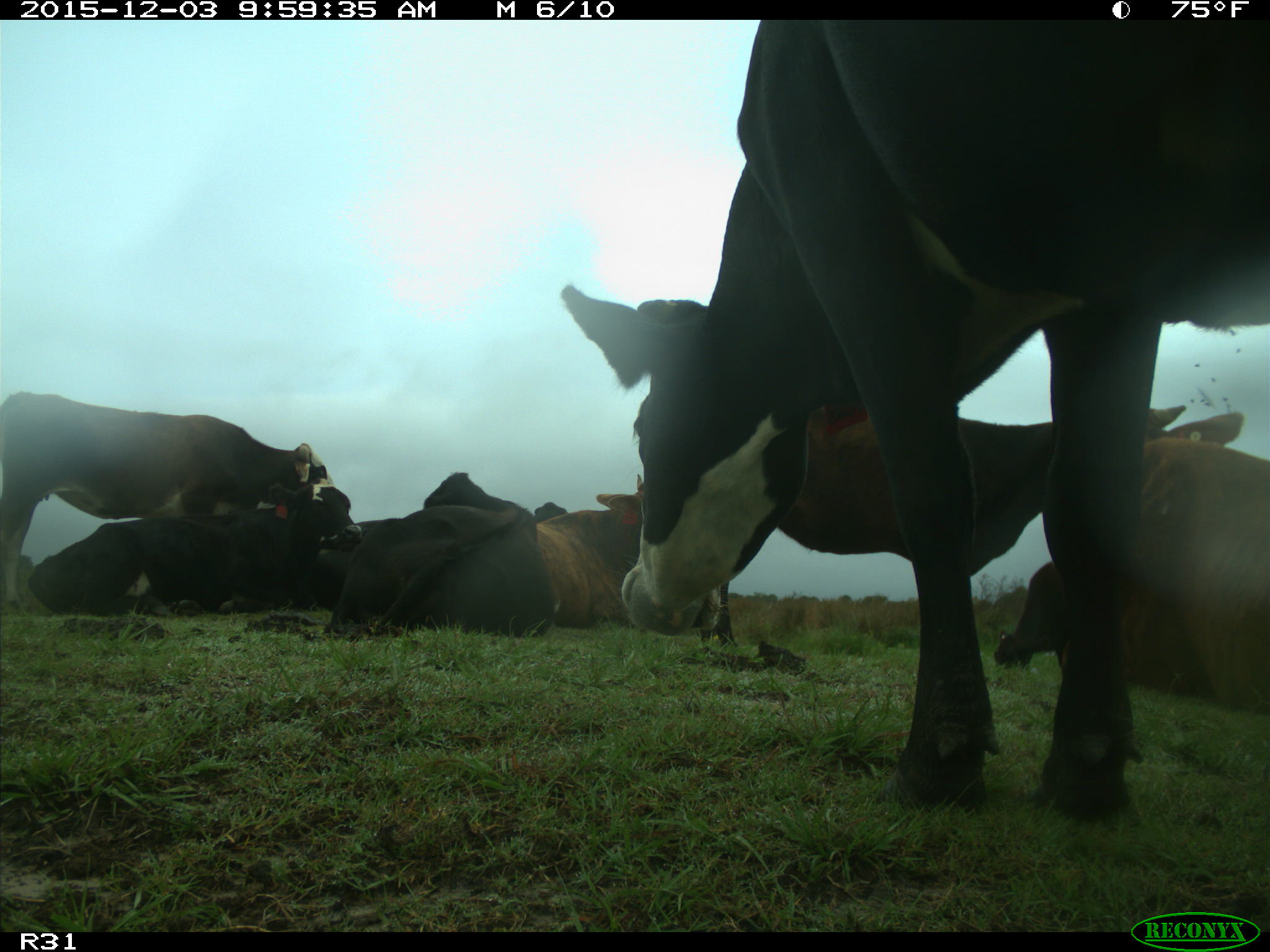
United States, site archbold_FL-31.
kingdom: Animalia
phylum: Chordata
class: Mammalia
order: Artiodactyla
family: Bovidae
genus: Bos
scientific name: Bos taurus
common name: domestic cow